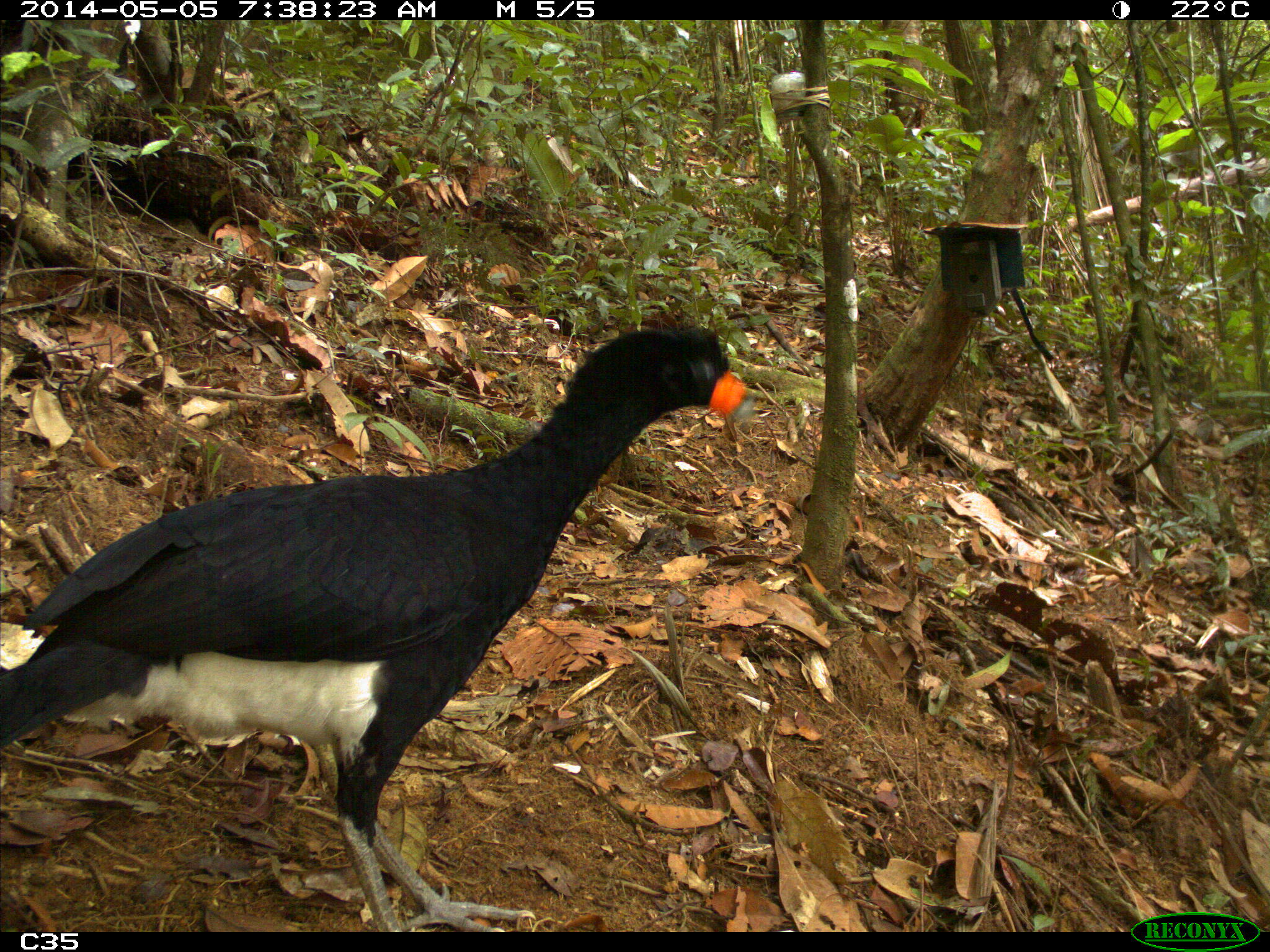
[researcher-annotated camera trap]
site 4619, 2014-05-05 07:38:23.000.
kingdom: Animalia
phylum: Chordata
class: Aves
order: Galliformes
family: Cracidae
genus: Crax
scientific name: Crax alector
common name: black curassow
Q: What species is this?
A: Crax alector (black curassow).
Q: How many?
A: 1.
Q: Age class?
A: Adult.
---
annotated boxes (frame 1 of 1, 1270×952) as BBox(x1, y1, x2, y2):
crax alector: BBox(2, 320, 753, 932)